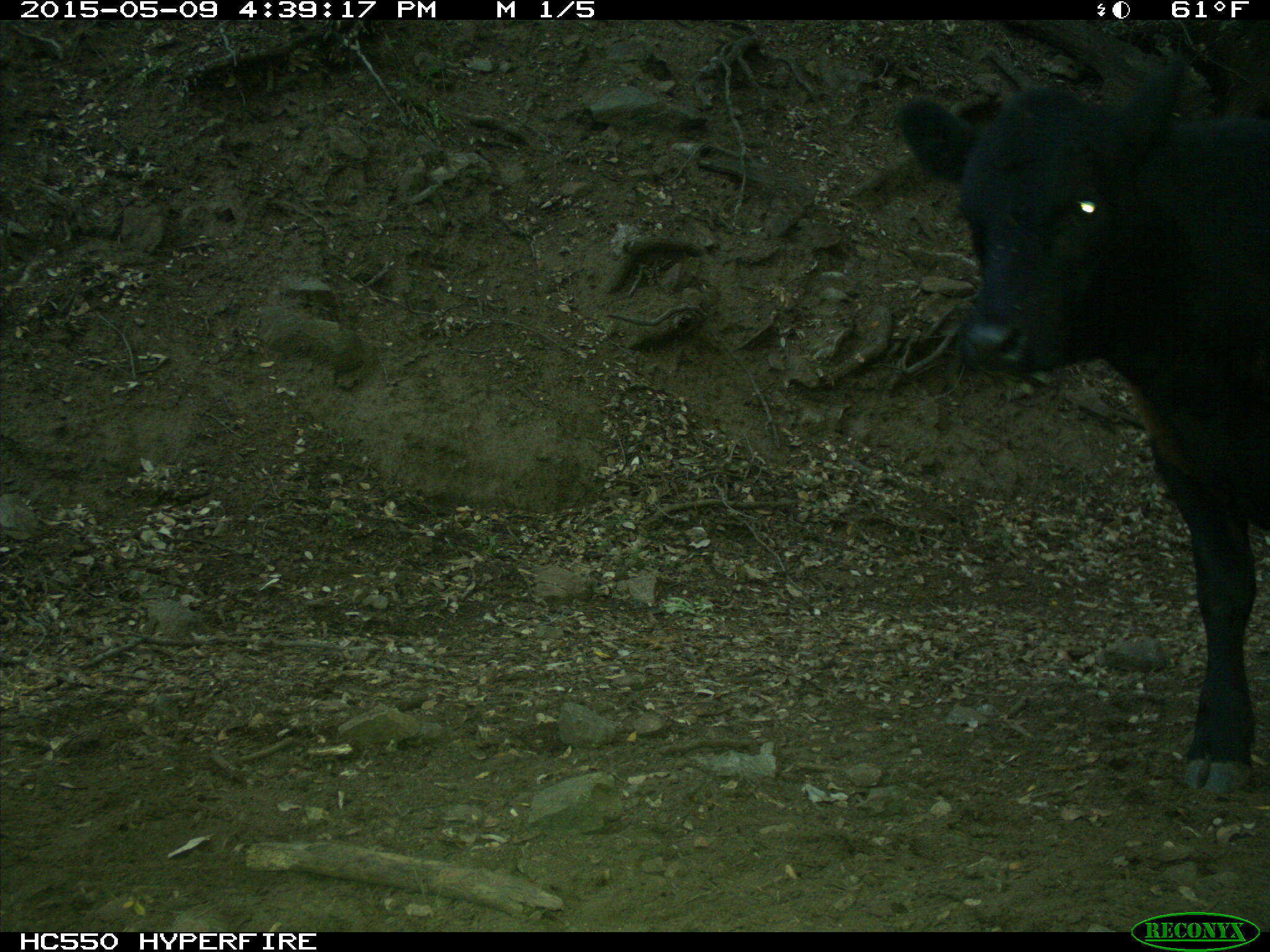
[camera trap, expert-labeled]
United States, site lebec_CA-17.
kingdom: Animalia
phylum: Chordata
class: Mammalia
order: Artiodactyla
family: Bovidae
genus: Bos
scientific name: Bos taurus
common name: domestic cow